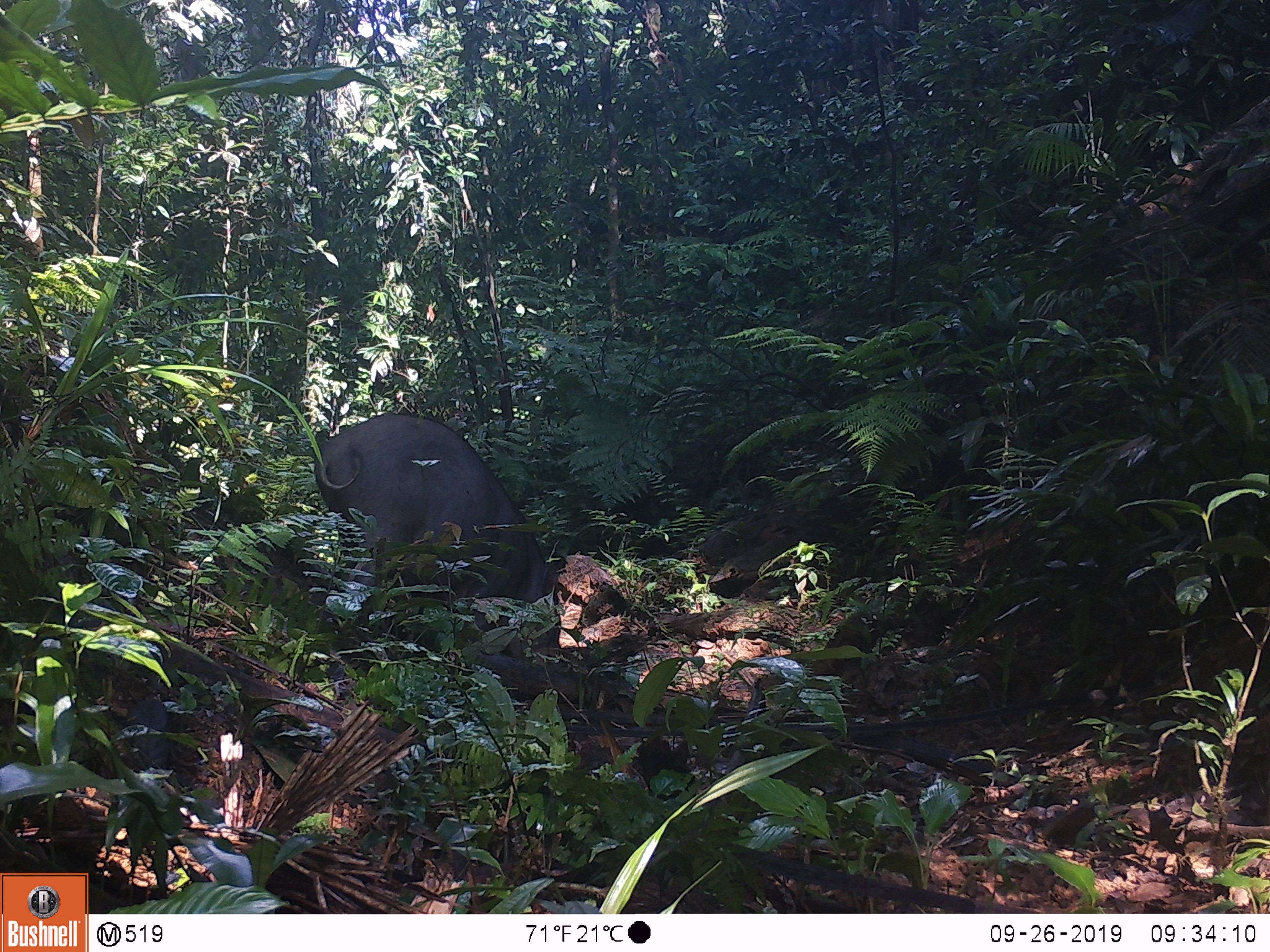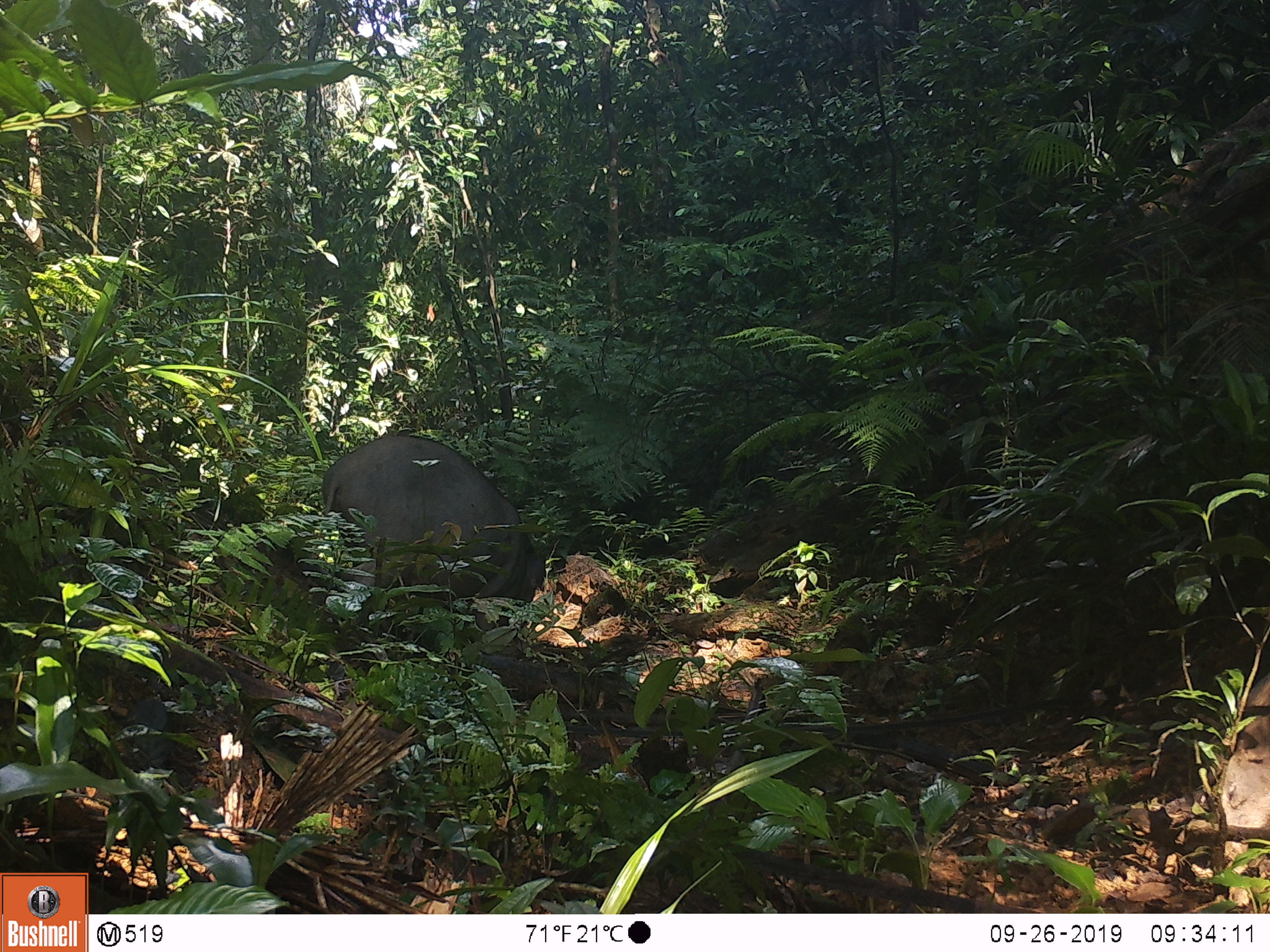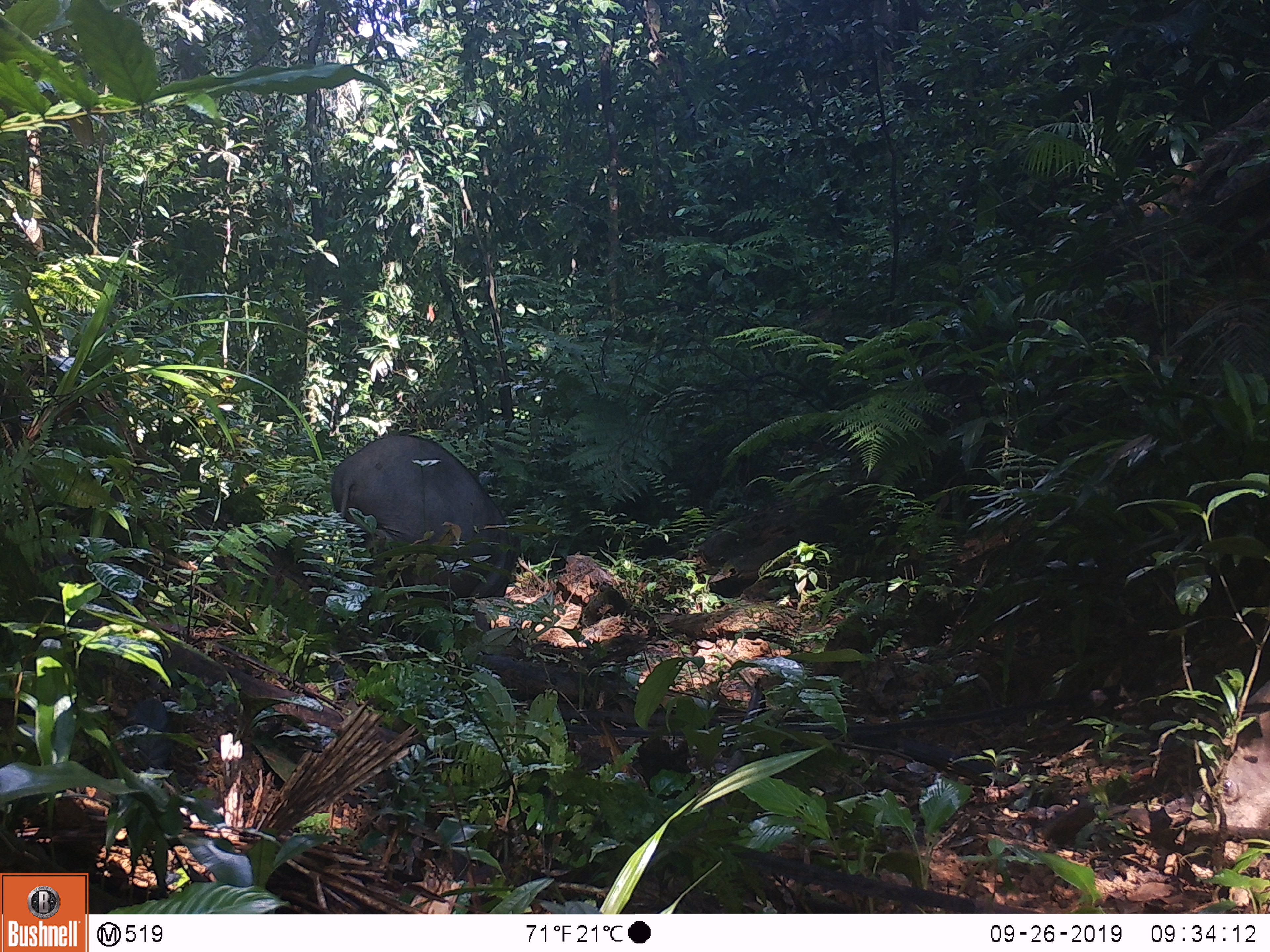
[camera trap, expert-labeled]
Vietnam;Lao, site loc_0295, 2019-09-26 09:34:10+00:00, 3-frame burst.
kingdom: Animalia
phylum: Chordata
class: Mammalia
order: Artiodactyla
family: Suidae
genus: Sus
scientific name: Sus scrofa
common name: eurasian wild pig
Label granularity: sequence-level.